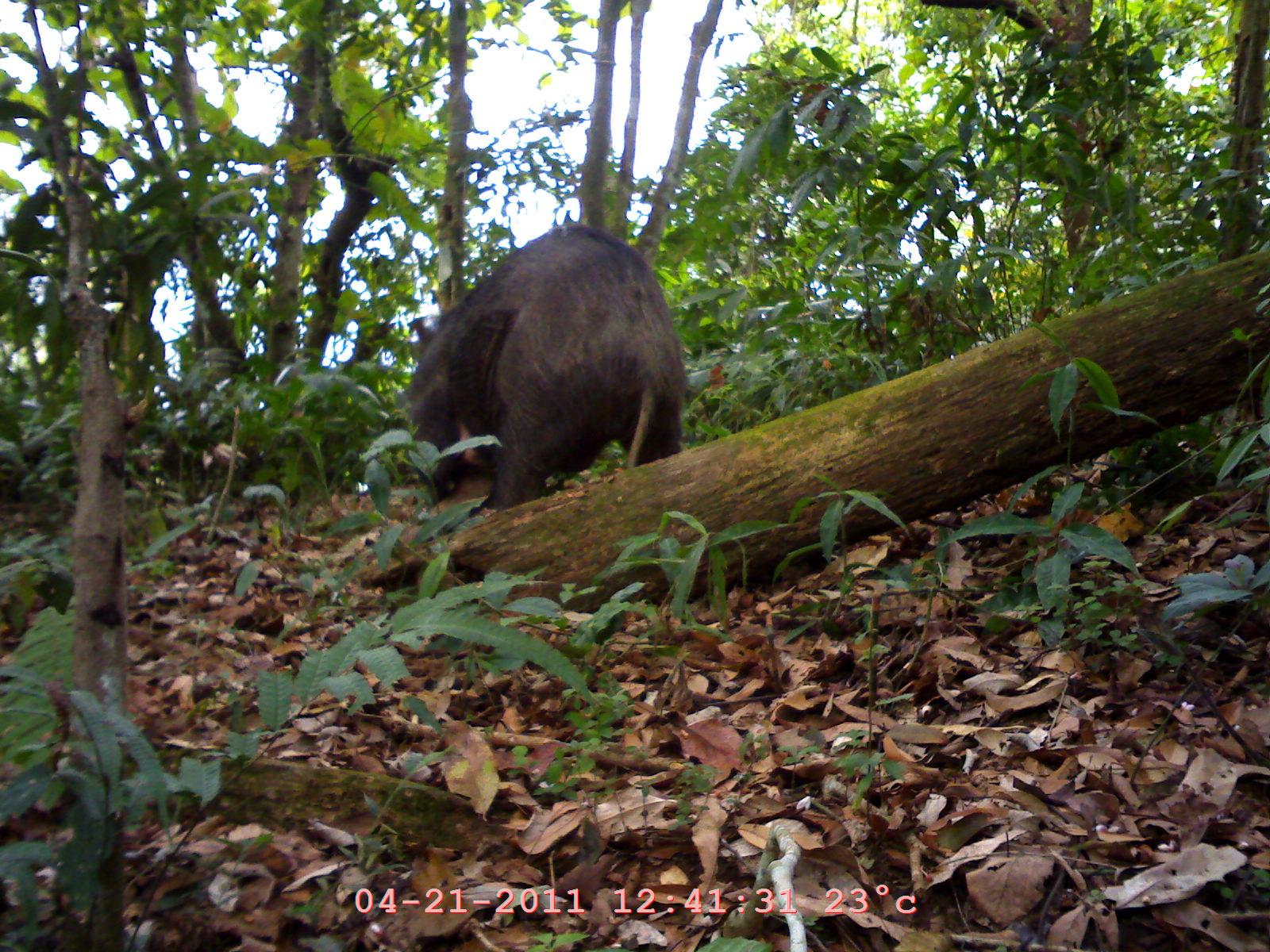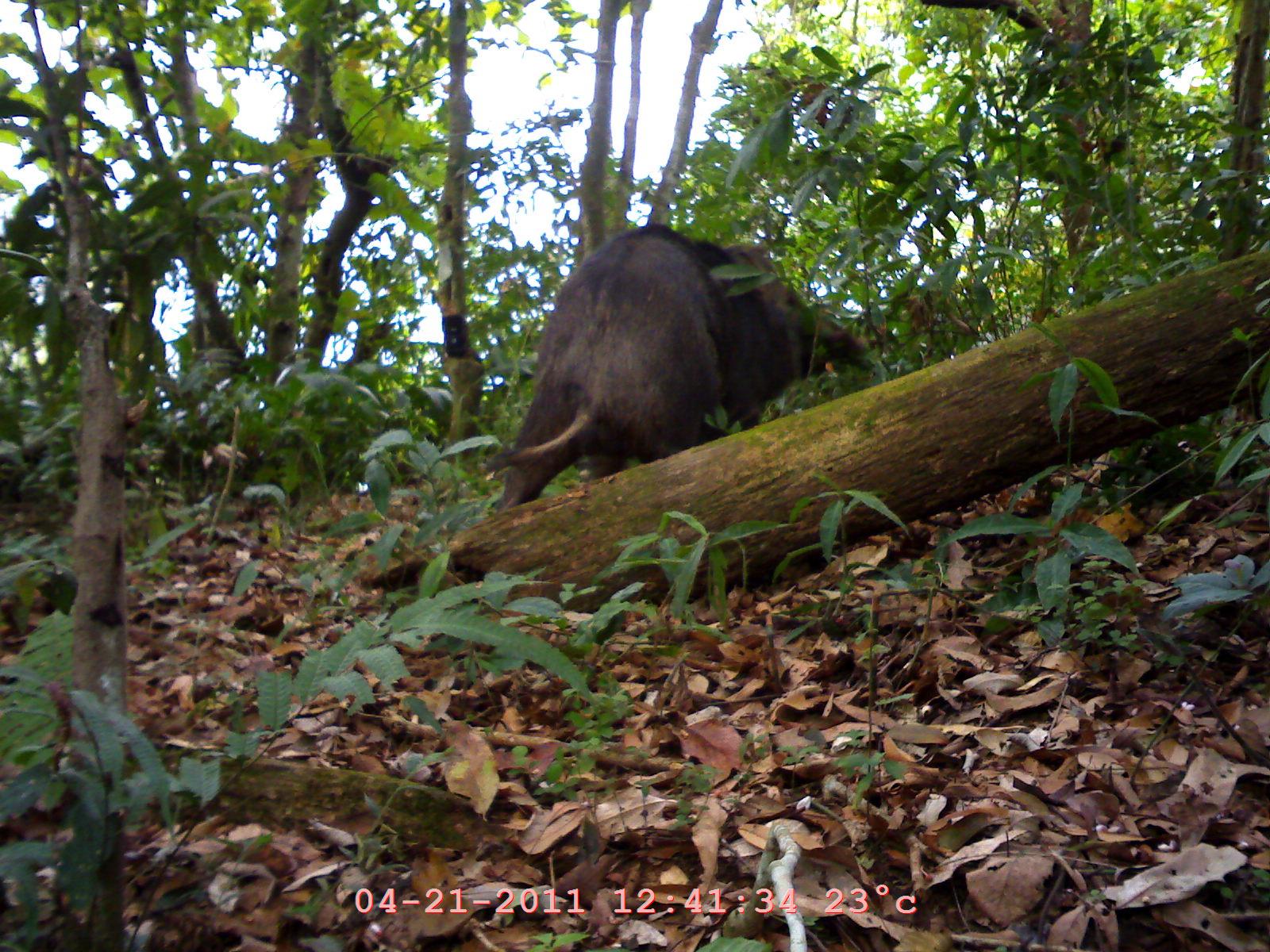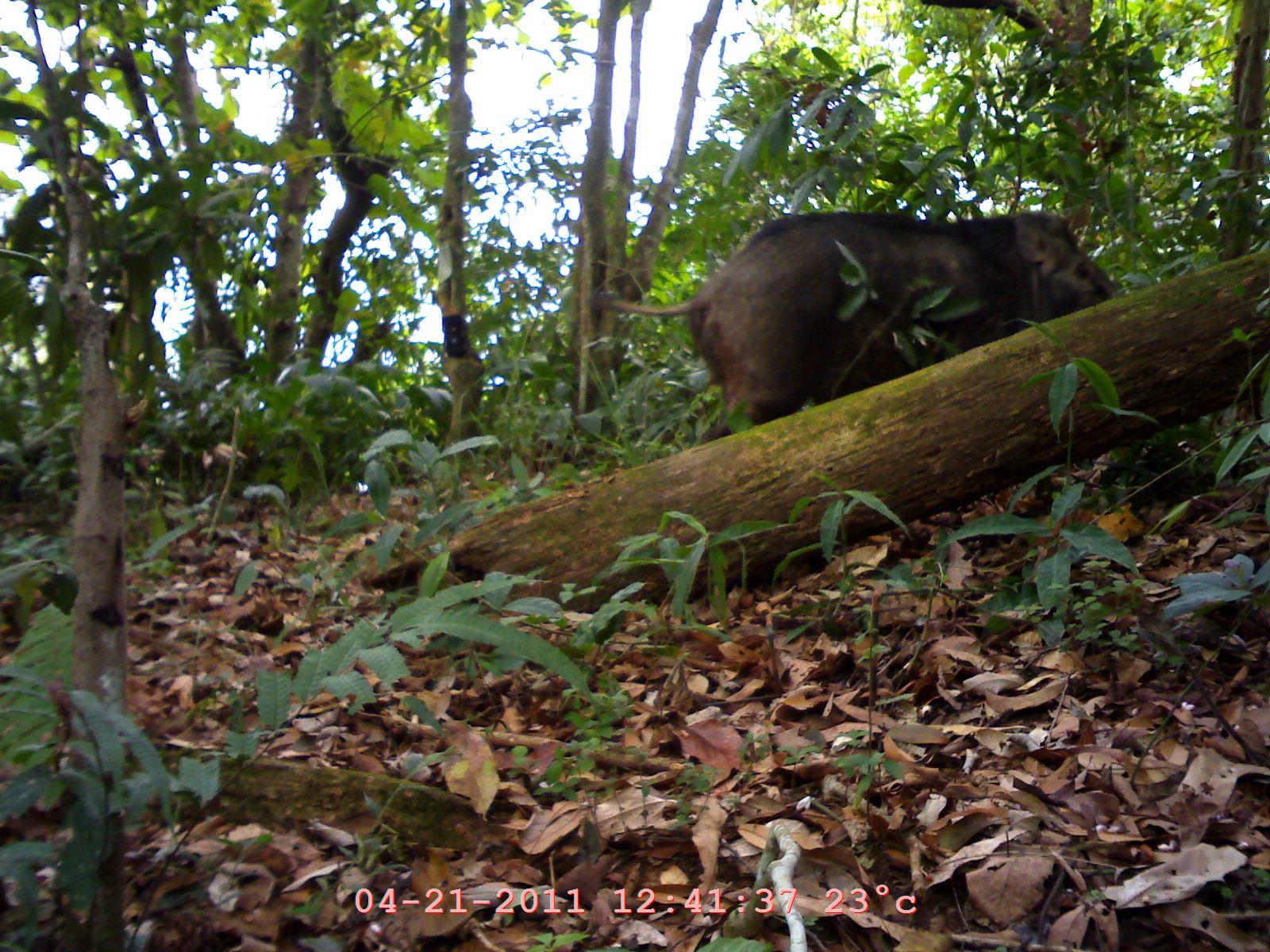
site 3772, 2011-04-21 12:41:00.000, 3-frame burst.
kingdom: Animalia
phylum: Chordata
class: Mammalia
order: Artiodactyla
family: Suidae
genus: Sus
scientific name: Sus scrofa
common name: wild boar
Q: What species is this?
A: Sus scrofa (wild boar).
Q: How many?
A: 1.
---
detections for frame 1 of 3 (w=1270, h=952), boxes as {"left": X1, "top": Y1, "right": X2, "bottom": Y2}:
sus scrofa: {"left": 406, "top": 222, "right": 687, "bottom": 509}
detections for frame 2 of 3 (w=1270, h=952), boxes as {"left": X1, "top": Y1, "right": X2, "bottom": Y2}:
sus scrofa: {"left": 481, "top": 223, "right": 874, "bottom": 511}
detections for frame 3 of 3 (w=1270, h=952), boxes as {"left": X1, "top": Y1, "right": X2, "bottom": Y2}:
sus scrofa: {"left": 592, "top": 209, "right": 1122, "bottom": 446}